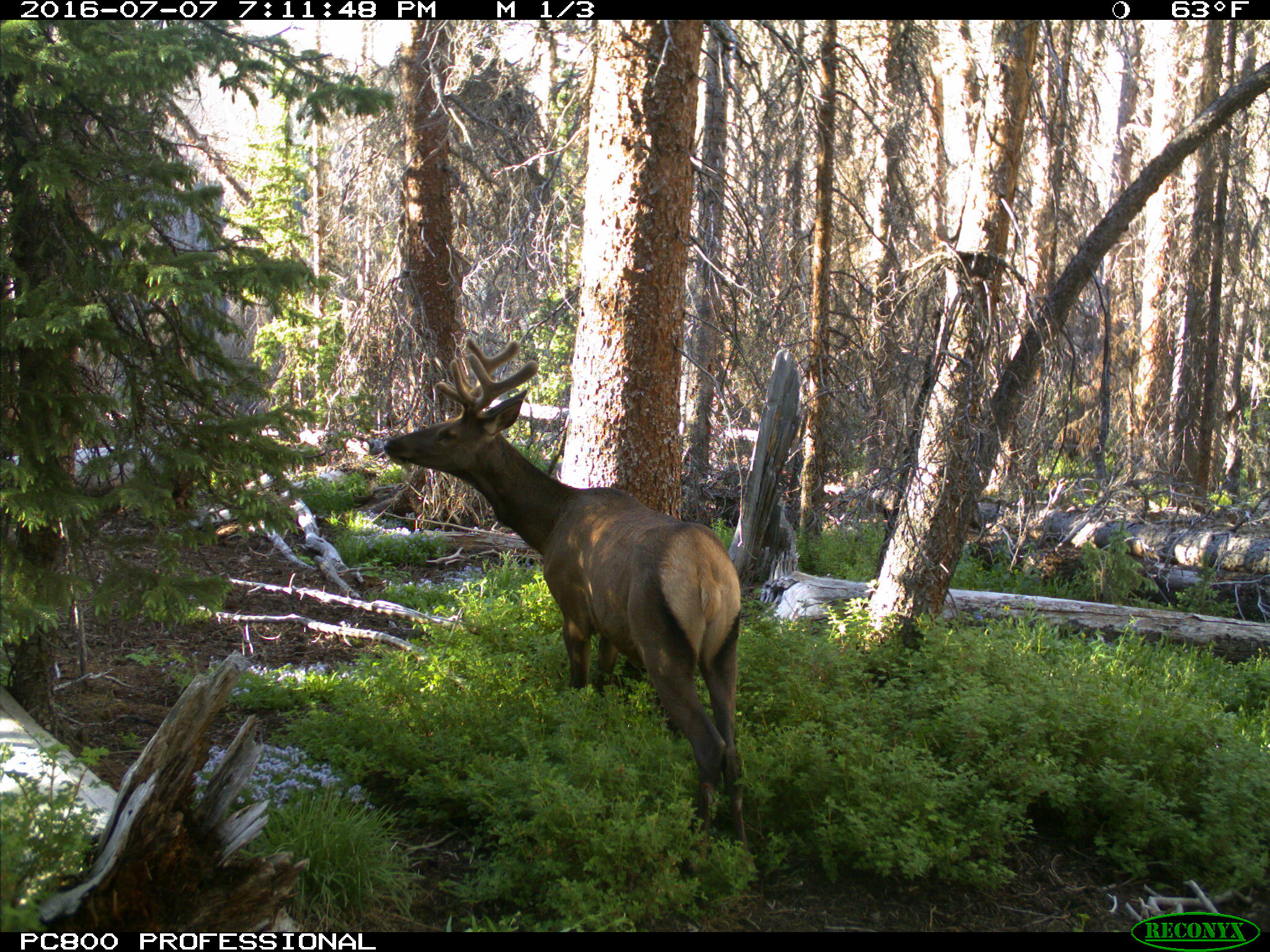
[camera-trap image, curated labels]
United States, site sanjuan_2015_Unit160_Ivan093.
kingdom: Animalia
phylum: Chordata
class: Mammalia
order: Artiodactyla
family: Cervidae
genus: Cervus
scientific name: Cervus elaphus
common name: red deer